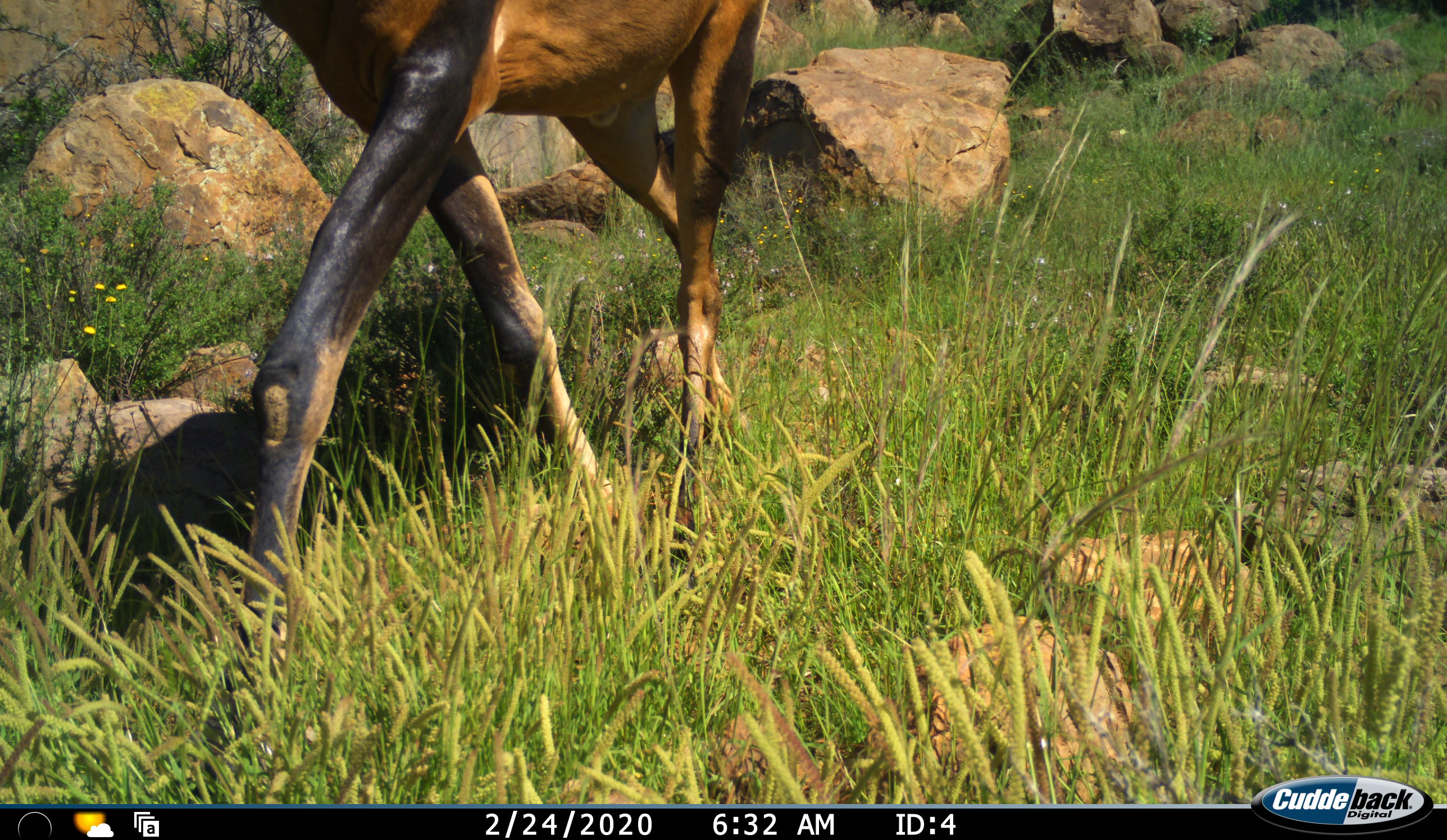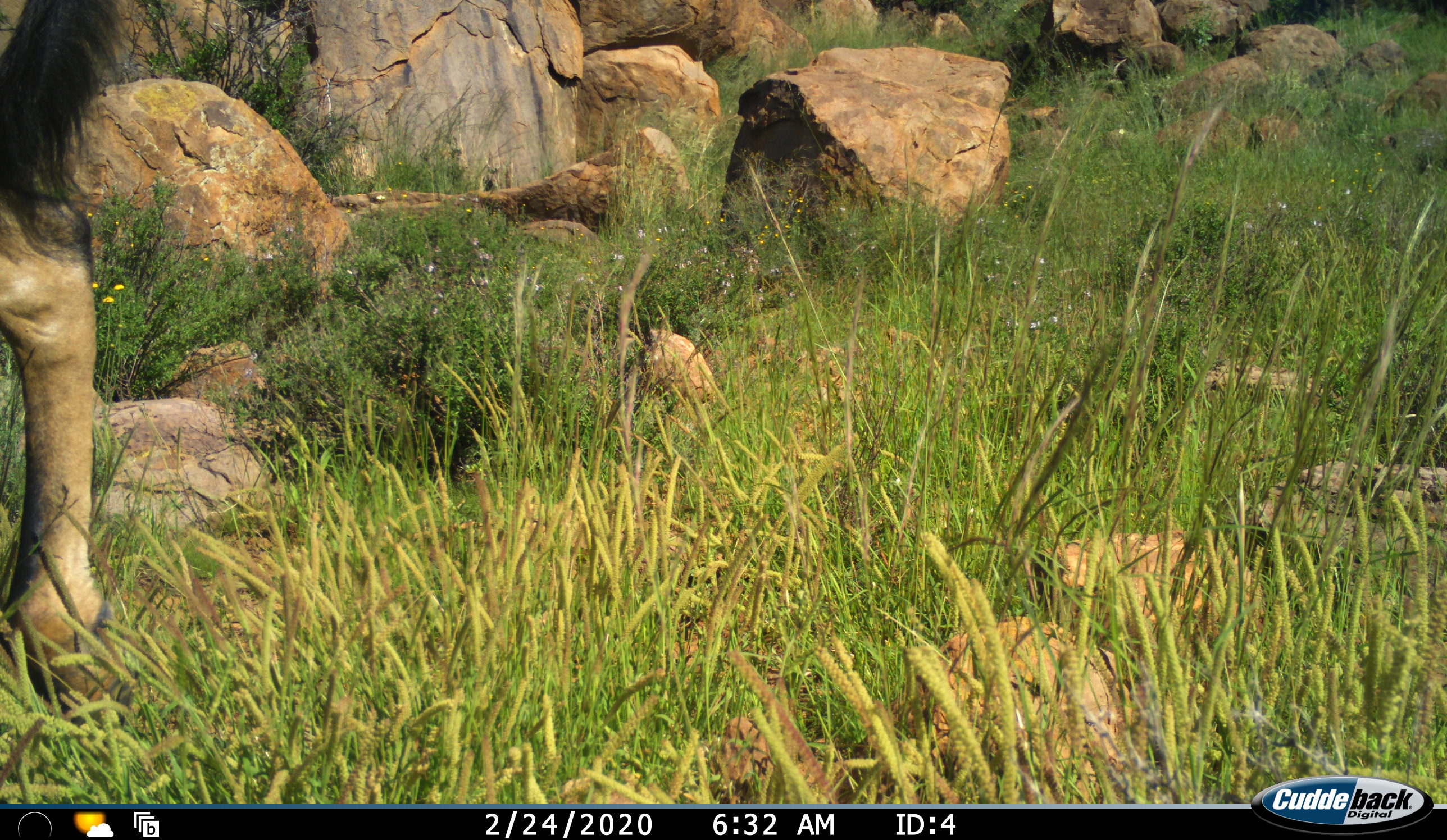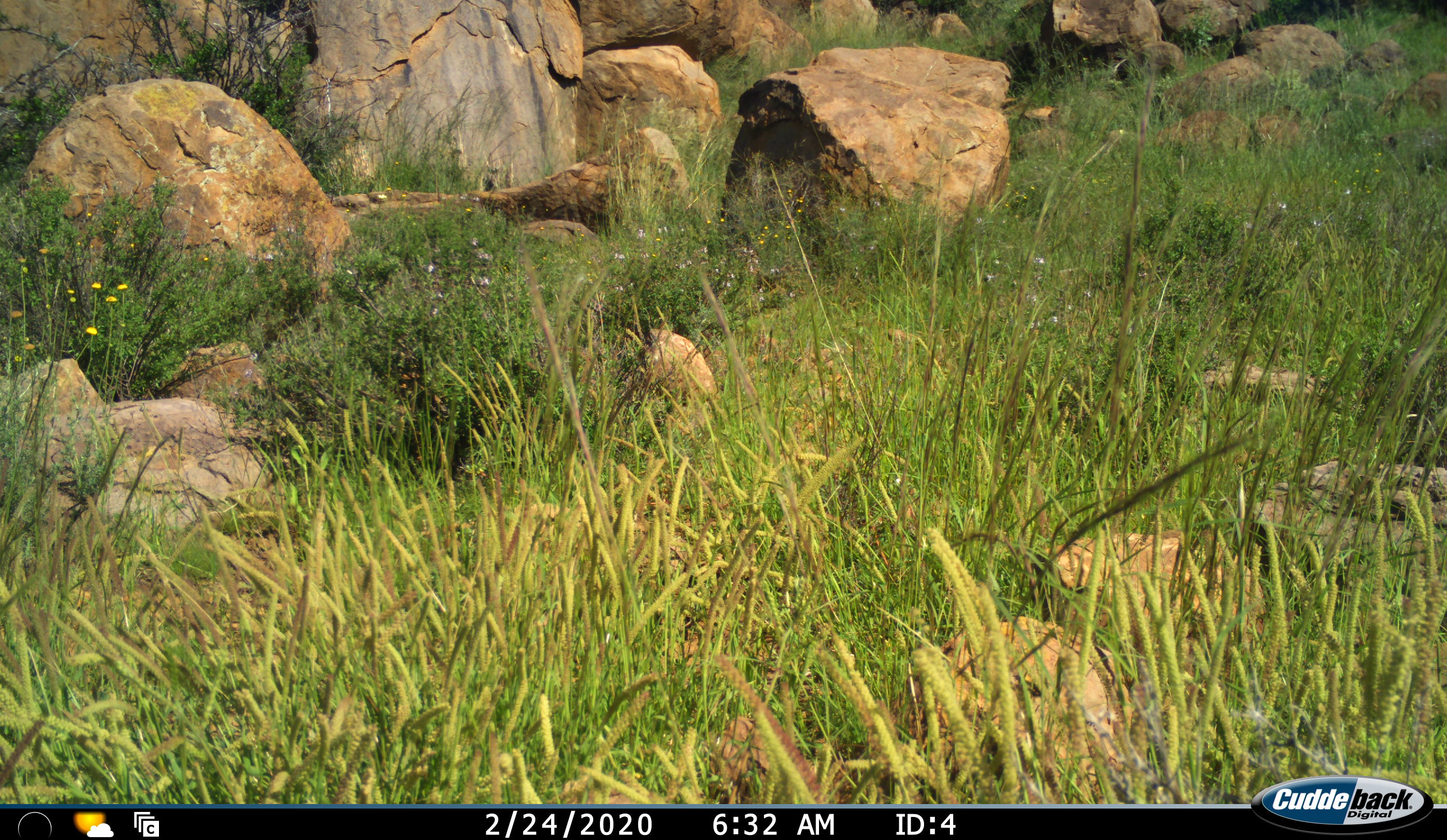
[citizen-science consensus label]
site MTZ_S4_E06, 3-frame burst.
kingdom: Animalia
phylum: Chordata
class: Mammalia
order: Artiodactyla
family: Bovidae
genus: Alcelaphus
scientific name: Alcelaphus buselaphus caama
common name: red hartebeest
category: hartebeestred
Hartebeestred (red hartebeest) (Alcelaphus buselaphus caama), count 1. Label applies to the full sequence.